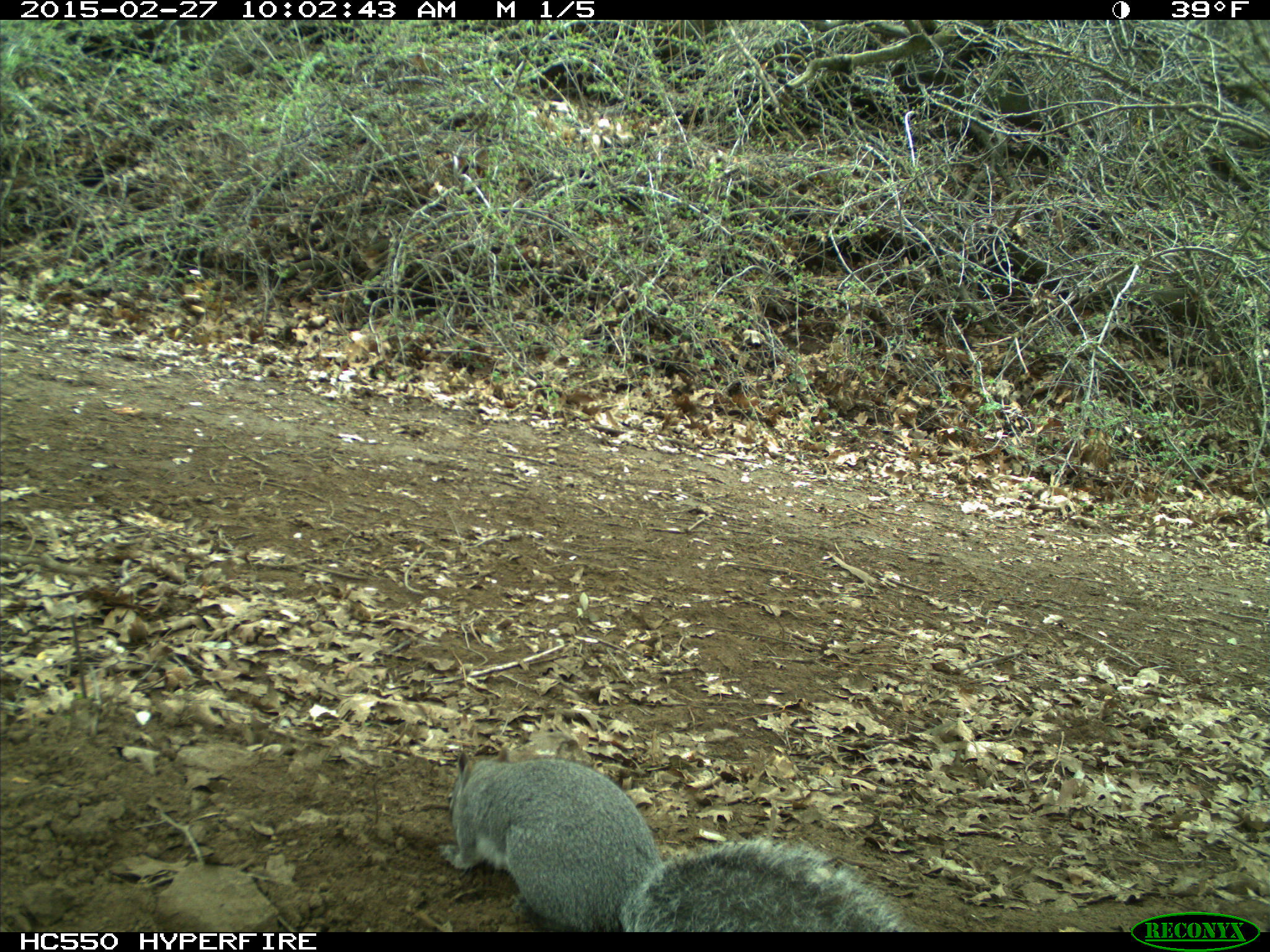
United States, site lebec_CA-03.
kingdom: Animalia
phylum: Chordata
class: Mammalia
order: Rodentia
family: Sciuridae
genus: Sciurus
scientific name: Sciurus carolinensis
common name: eastern gray squirrel